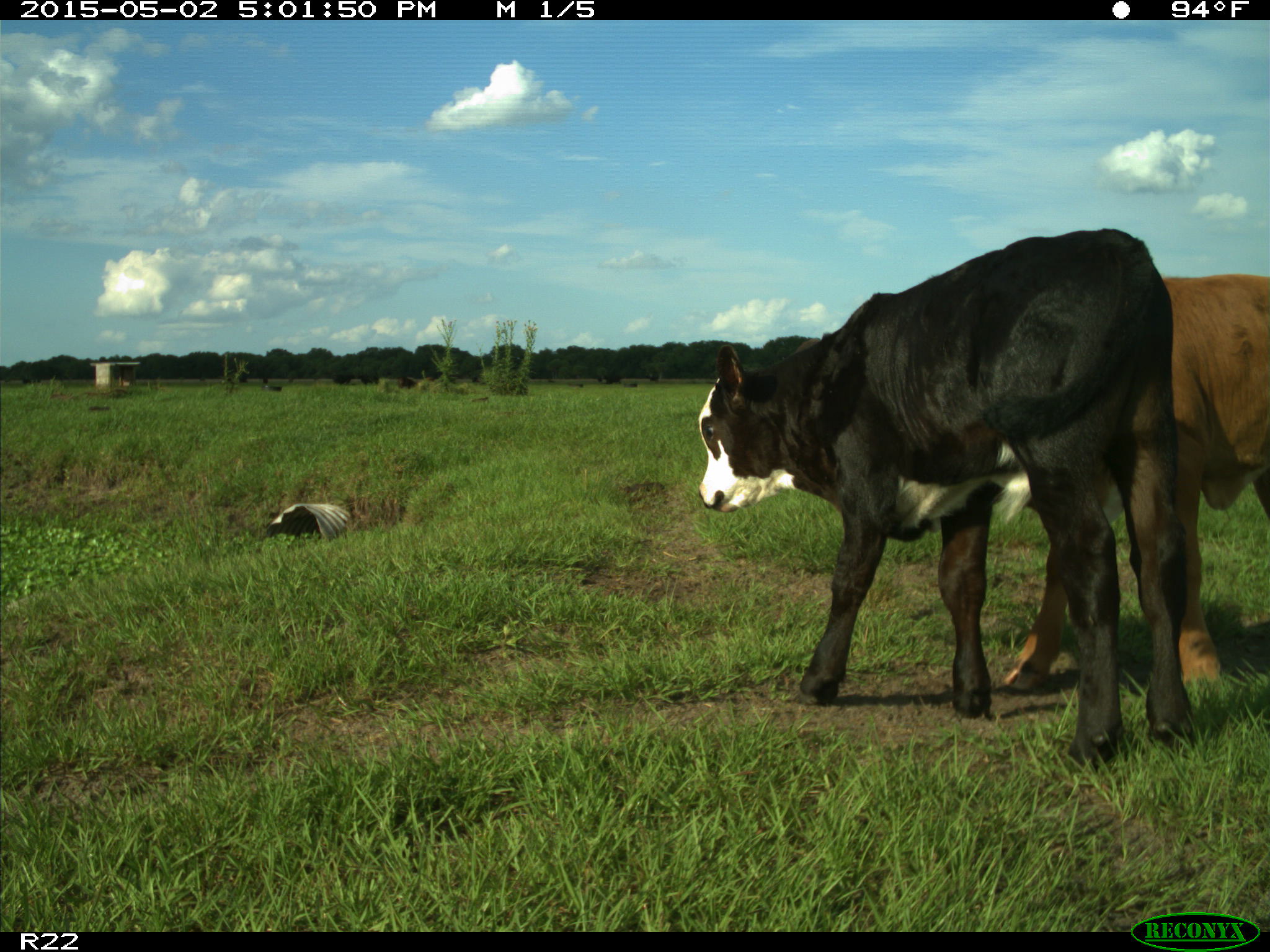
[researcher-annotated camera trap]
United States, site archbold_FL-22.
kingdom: Animalia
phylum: Chordata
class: Mammalia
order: Artiodactyla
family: Bovidae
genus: Bos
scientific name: Bos taurus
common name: domestic cow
Bos taurus (domestic cow).